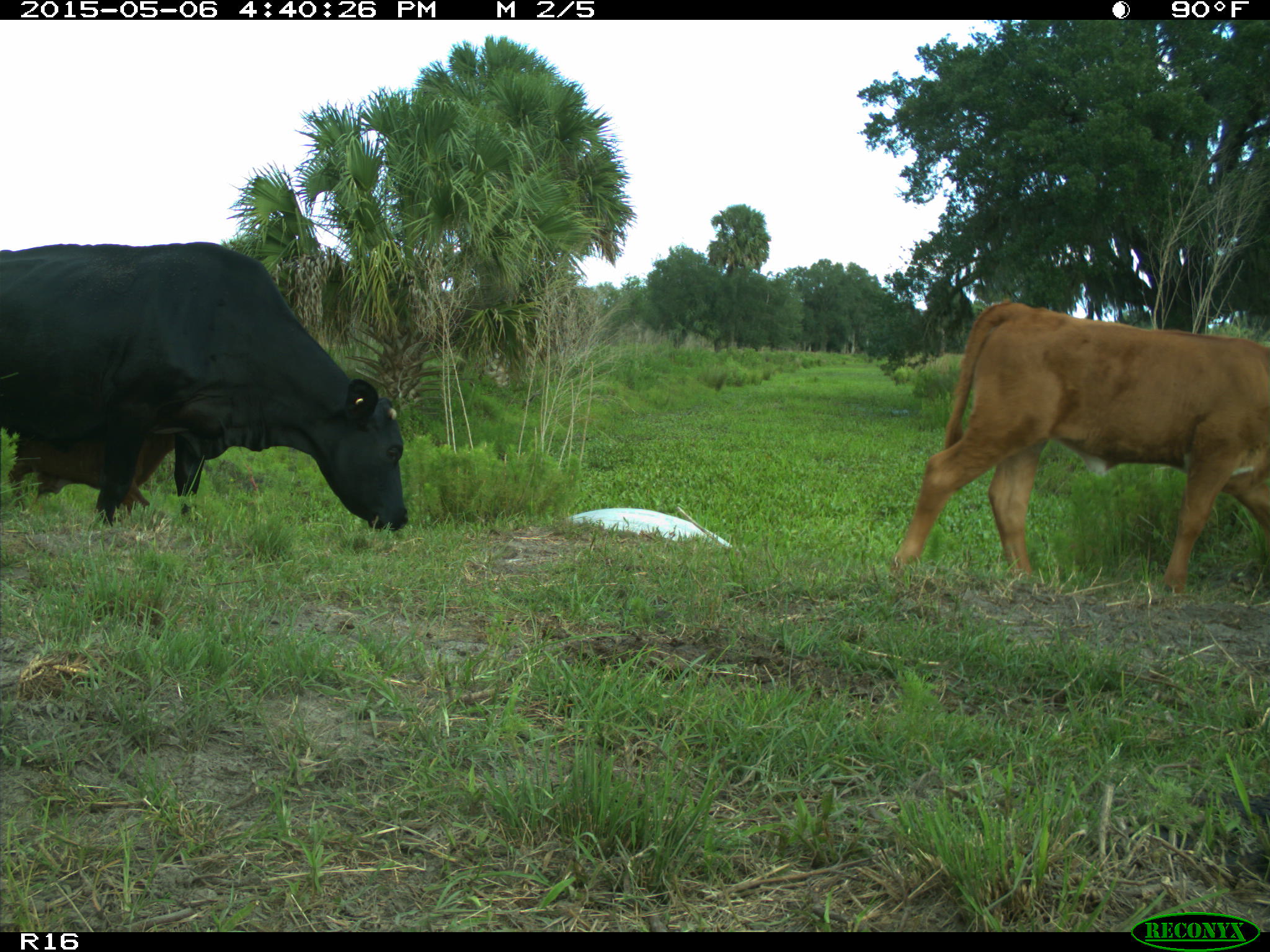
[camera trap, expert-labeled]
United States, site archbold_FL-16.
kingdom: Animalia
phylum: Chordata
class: Mammalia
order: Artiodactyla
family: Bovidae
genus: Bos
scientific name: Bos taurus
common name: domestic cow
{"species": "Bos taurus (domestic cow)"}